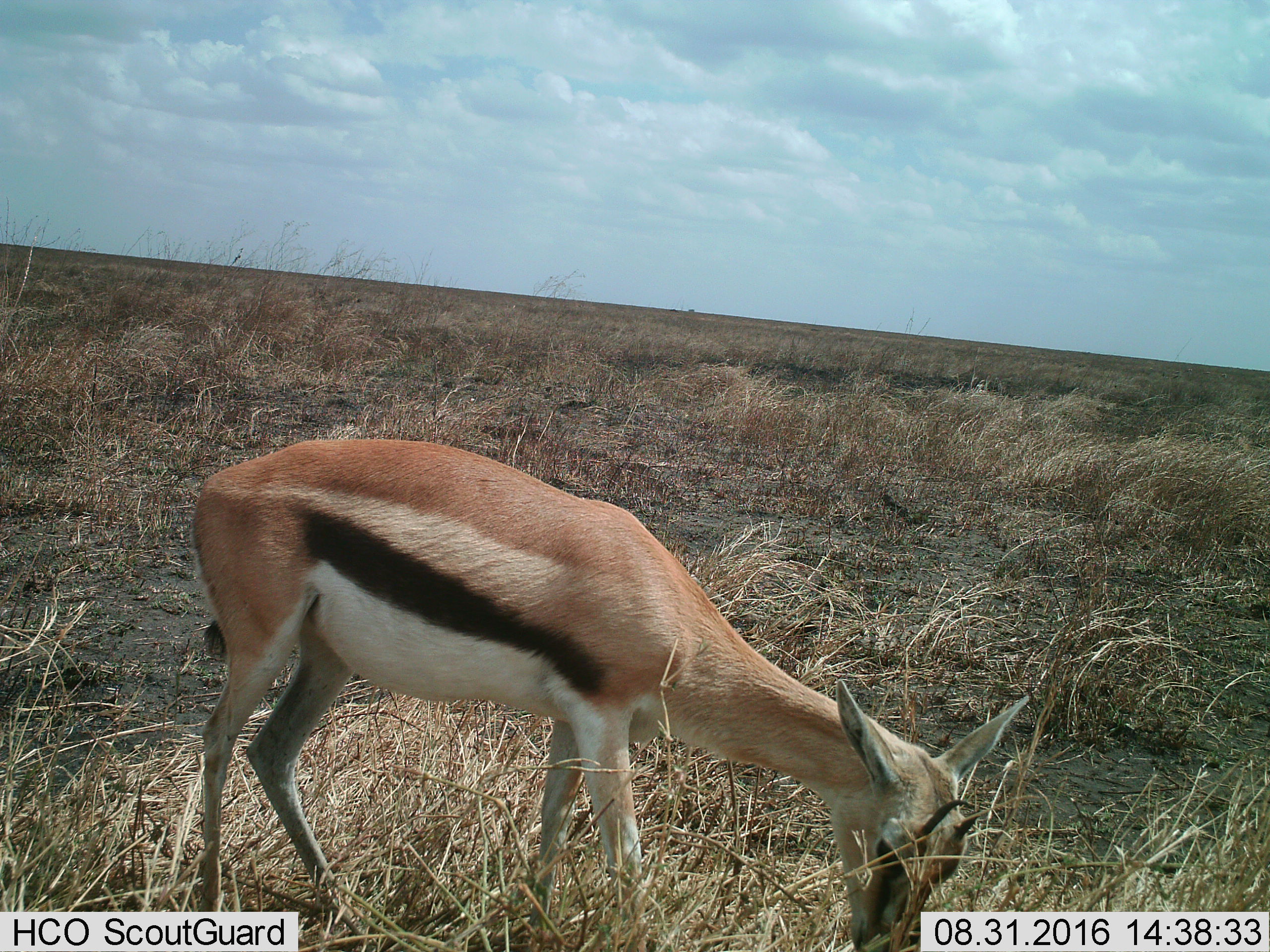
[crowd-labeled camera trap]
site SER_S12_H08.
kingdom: Animalia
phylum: Chordata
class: Mammalia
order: Artiodactyla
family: Bovidae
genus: Eudorcas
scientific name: Eudorcas thomsonii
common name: thomson's gazelle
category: gazellethomsons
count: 1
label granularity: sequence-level